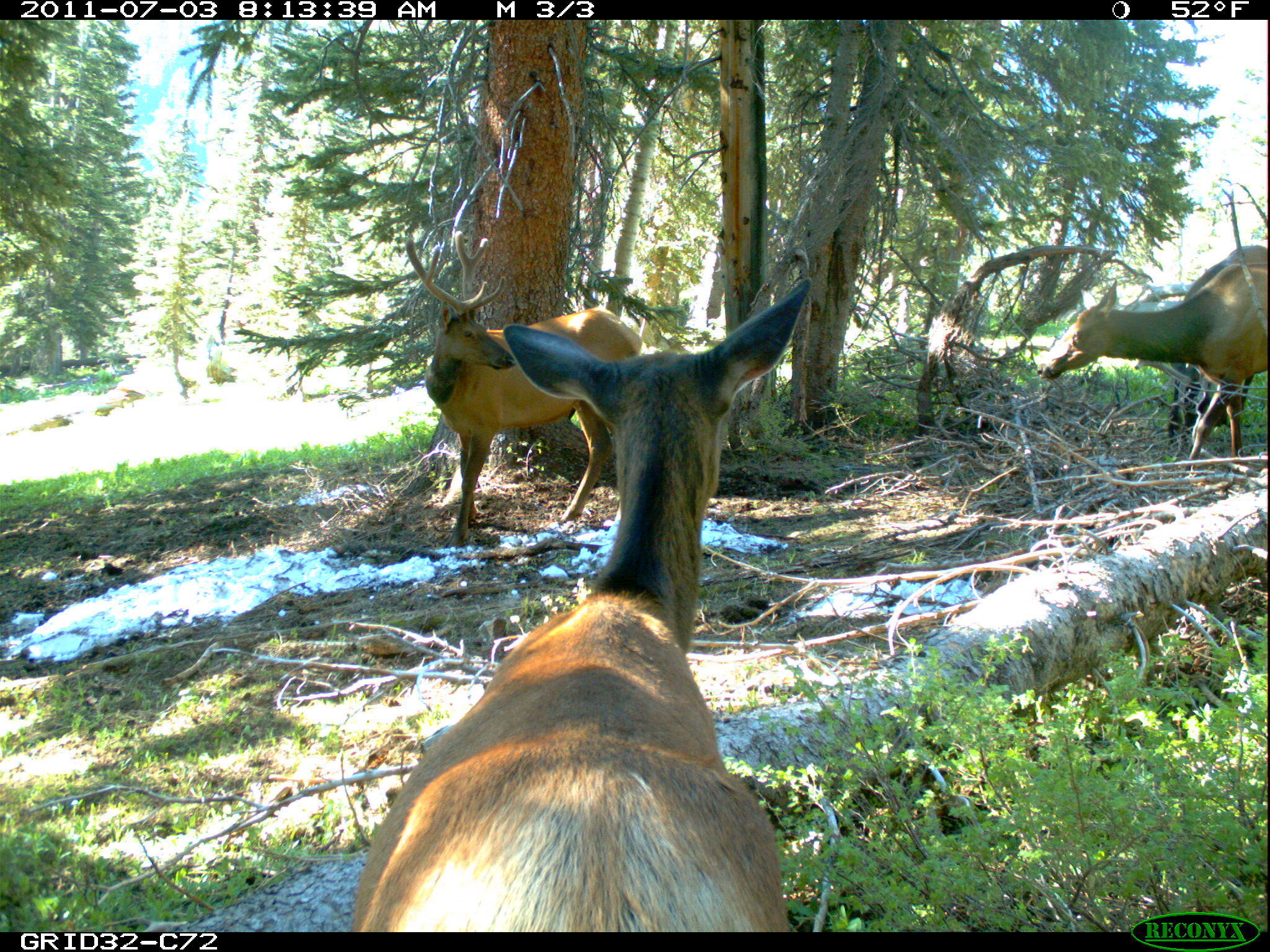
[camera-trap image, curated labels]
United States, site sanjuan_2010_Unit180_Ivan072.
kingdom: Animalia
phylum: Chordata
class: Mammalia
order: Artiodactyla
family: Cervidae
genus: Cervus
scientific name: Cervus elaphus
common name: red deer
Cervus elaphus (red deer).